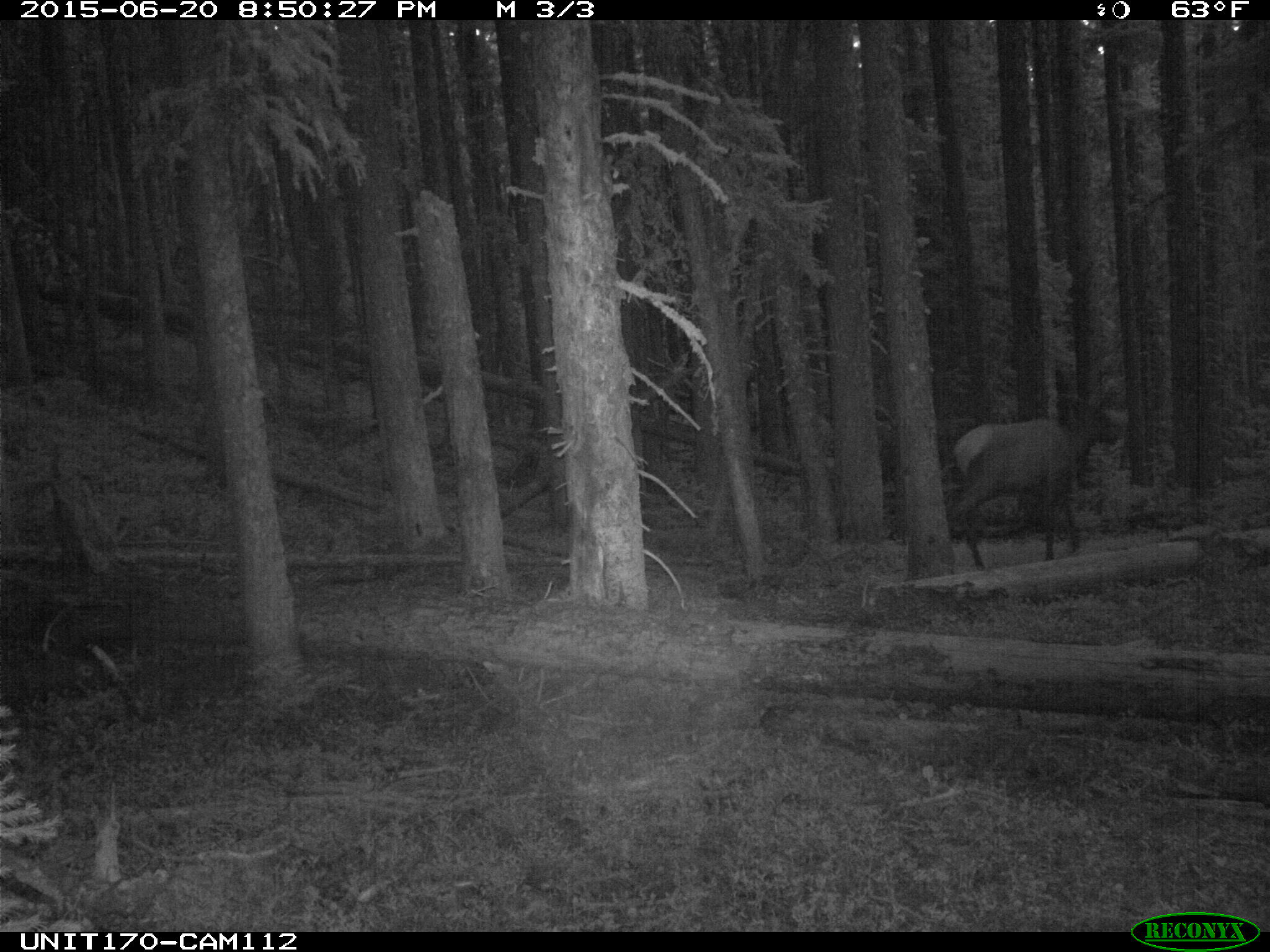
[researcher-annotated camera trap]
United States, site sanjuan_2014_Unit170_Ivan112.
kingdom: Animalia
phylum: Chordata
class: Mammalia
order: Artiodactyla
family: Cervidae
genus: Cervus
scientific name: Cervus elaphus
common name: red deer